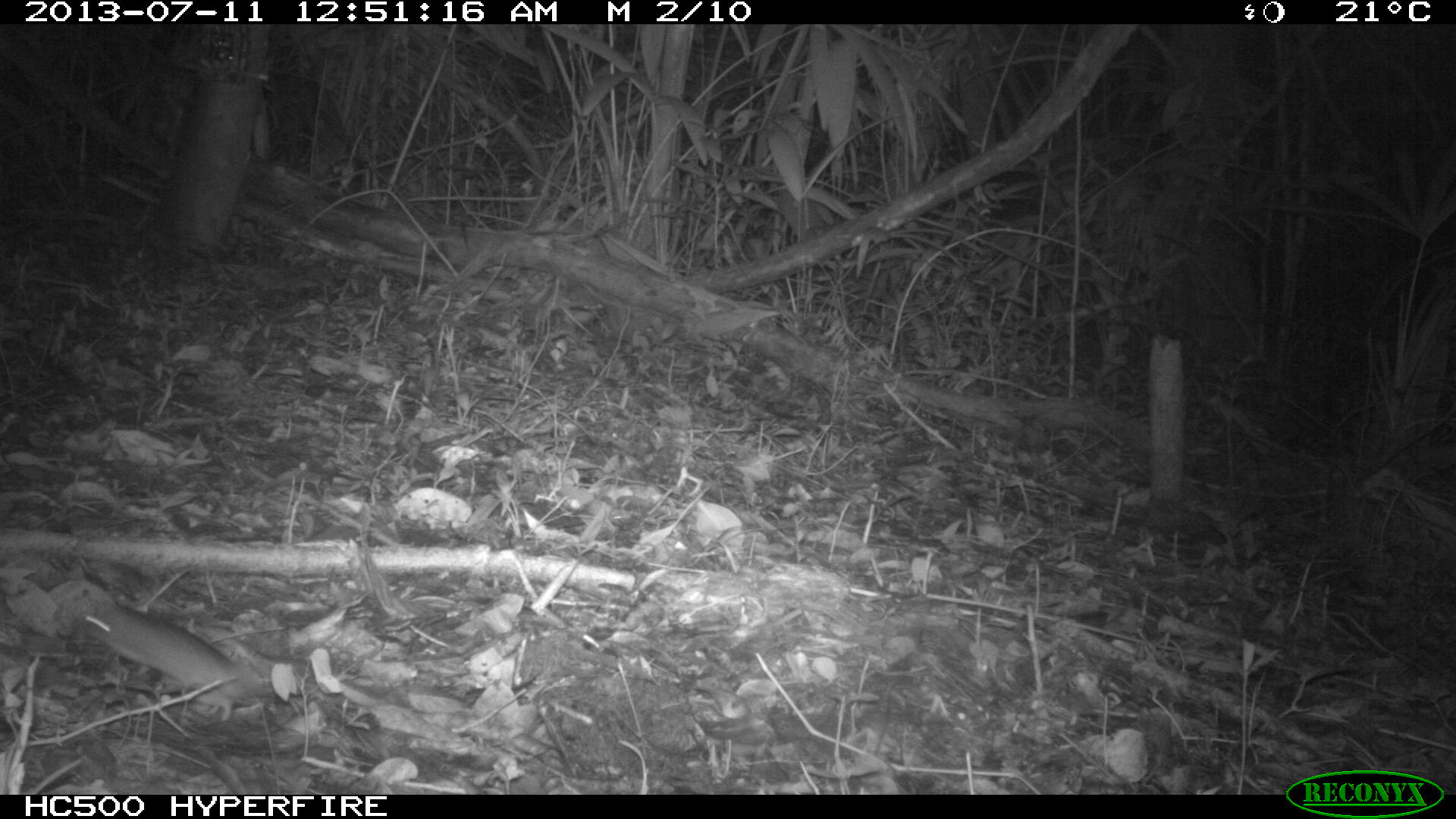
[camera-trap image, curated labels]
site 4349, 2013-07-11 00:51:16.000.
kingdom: Animalia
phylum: Chordata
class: Mammalia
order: Rodentia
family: Muridae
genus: Rattus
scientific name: Rattus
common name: rodent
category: unknown rat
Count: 1.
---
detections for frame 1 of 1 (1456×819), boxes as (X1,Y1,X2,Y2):
unknown rat: (81,600,274,724)